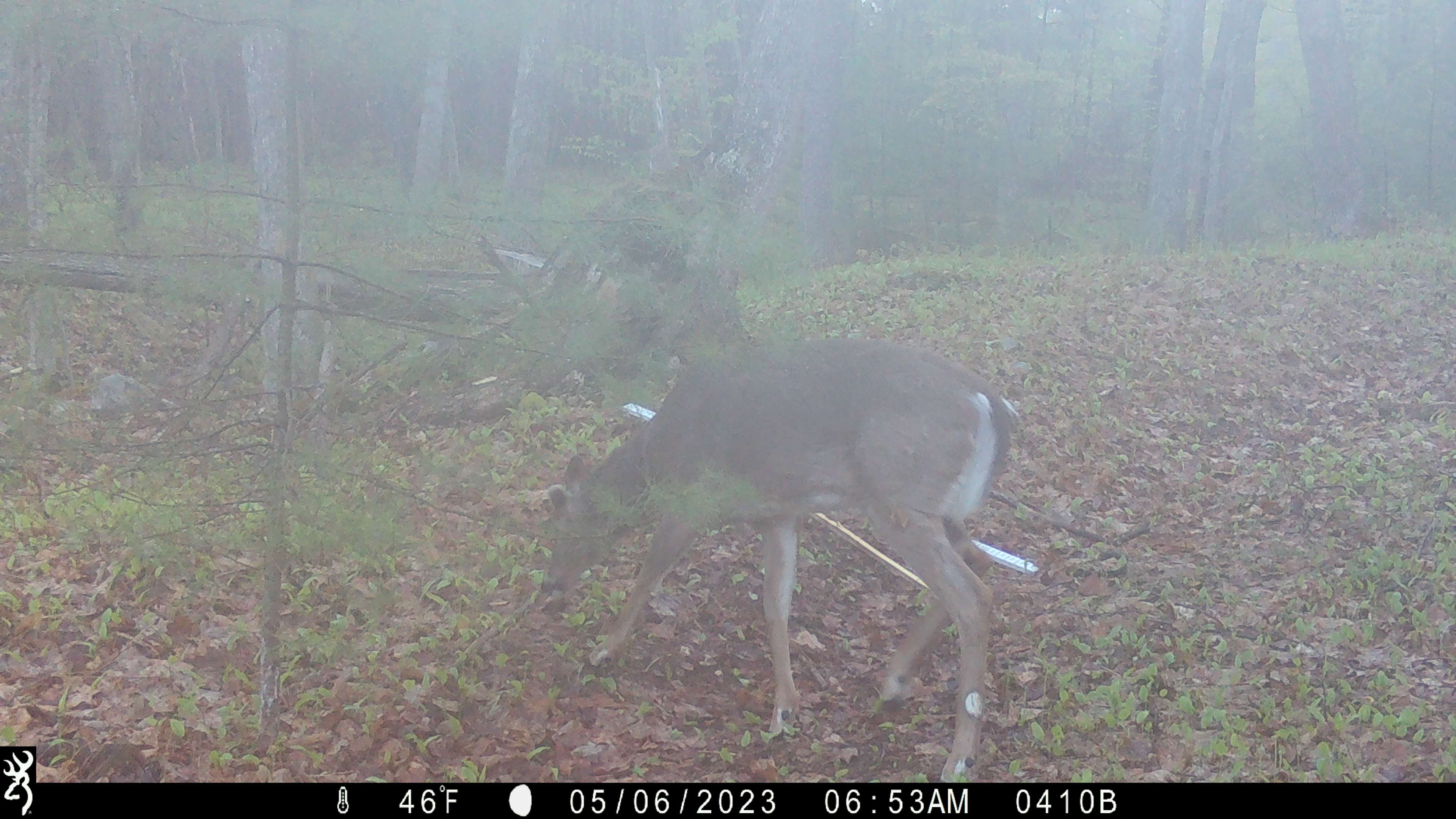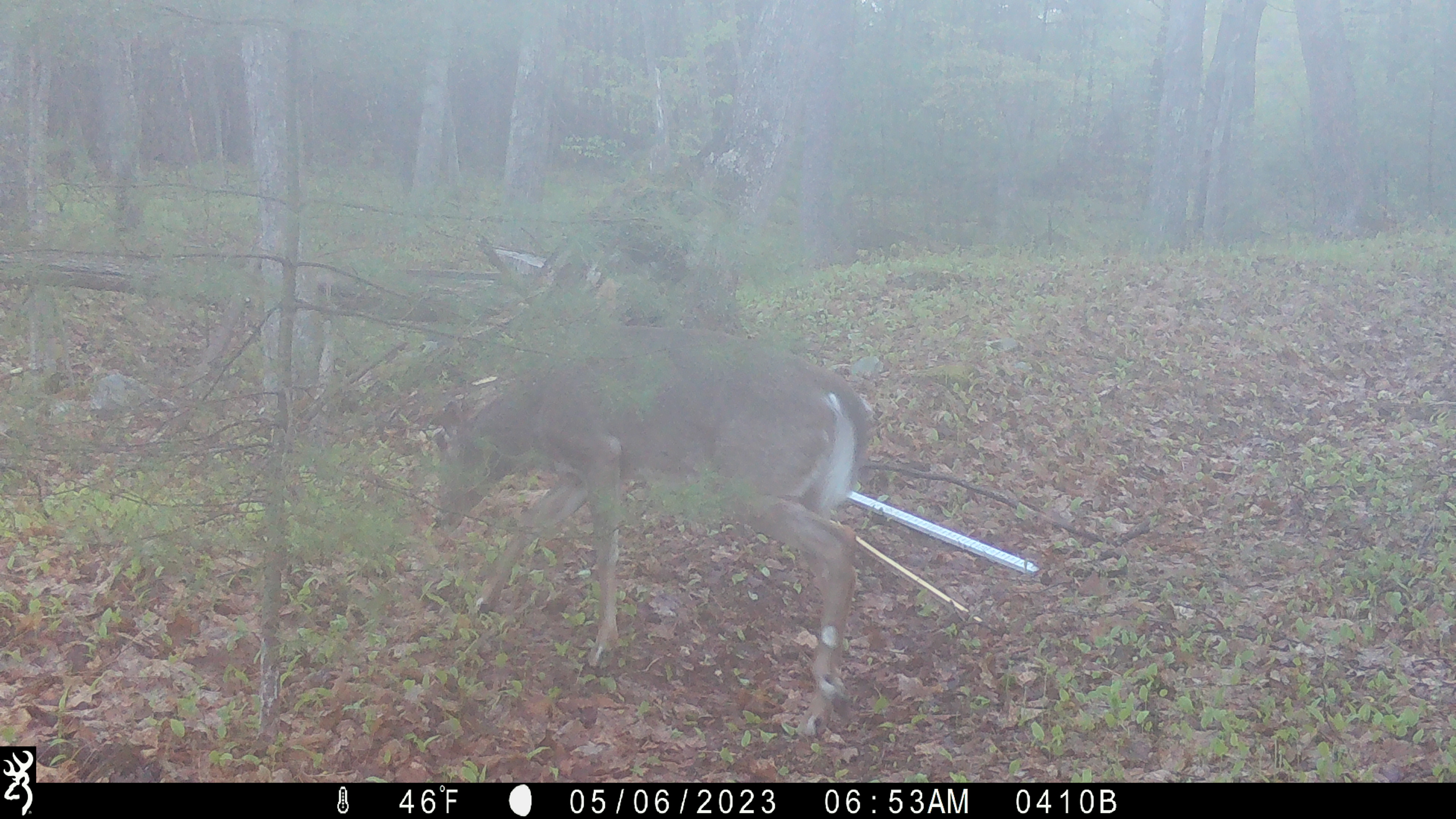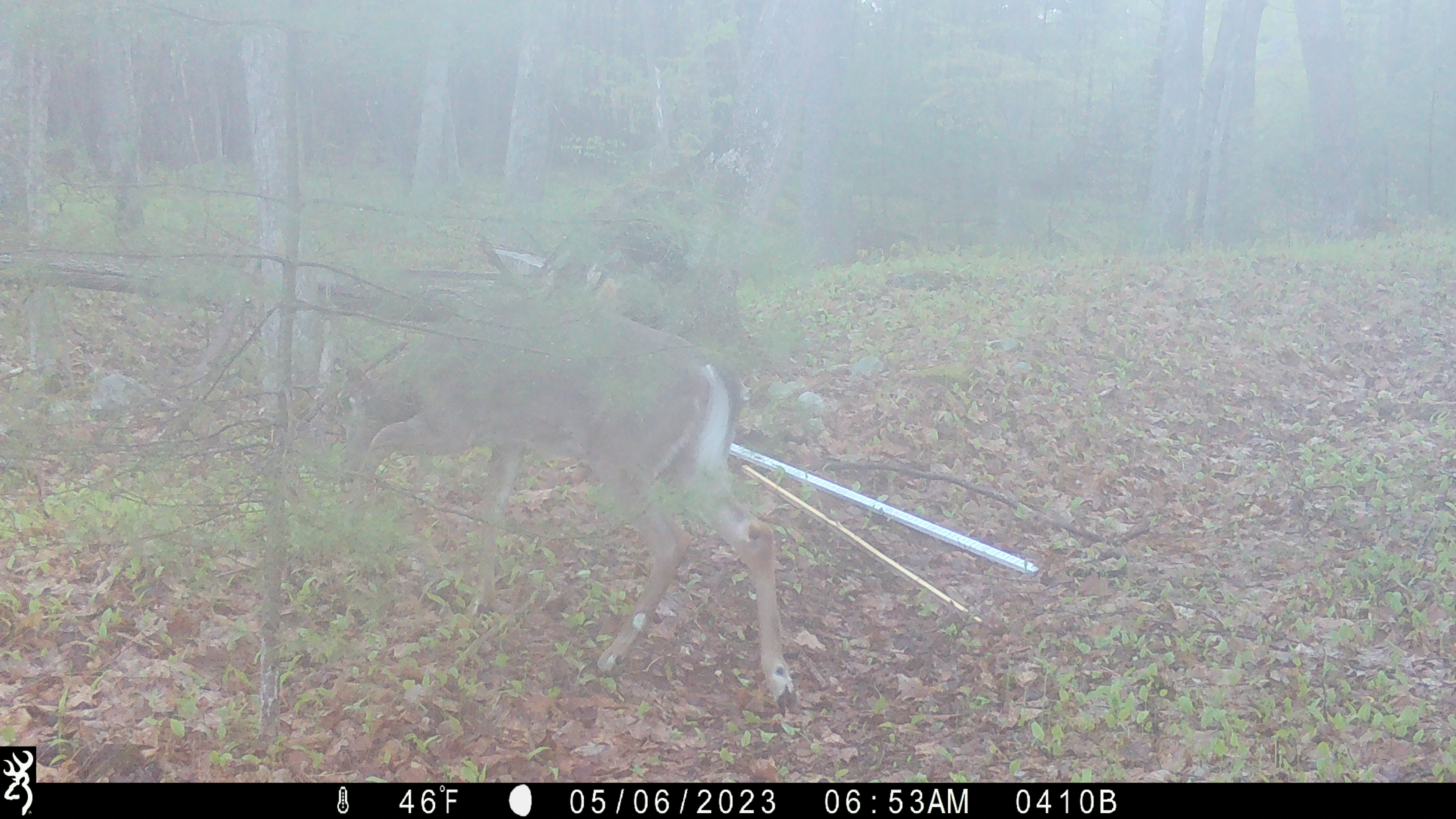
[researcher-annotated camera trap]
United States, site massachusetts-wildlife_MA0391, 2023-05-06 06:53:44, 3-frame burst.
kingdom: Animalia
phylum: Chordata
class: Mammalia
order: Artiodactyla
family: Cervidae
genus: Odocoileus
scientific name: Odocoileus virginianus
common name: white-tailed deer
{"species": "white-tailed deer (Odocoileus virginianus)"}